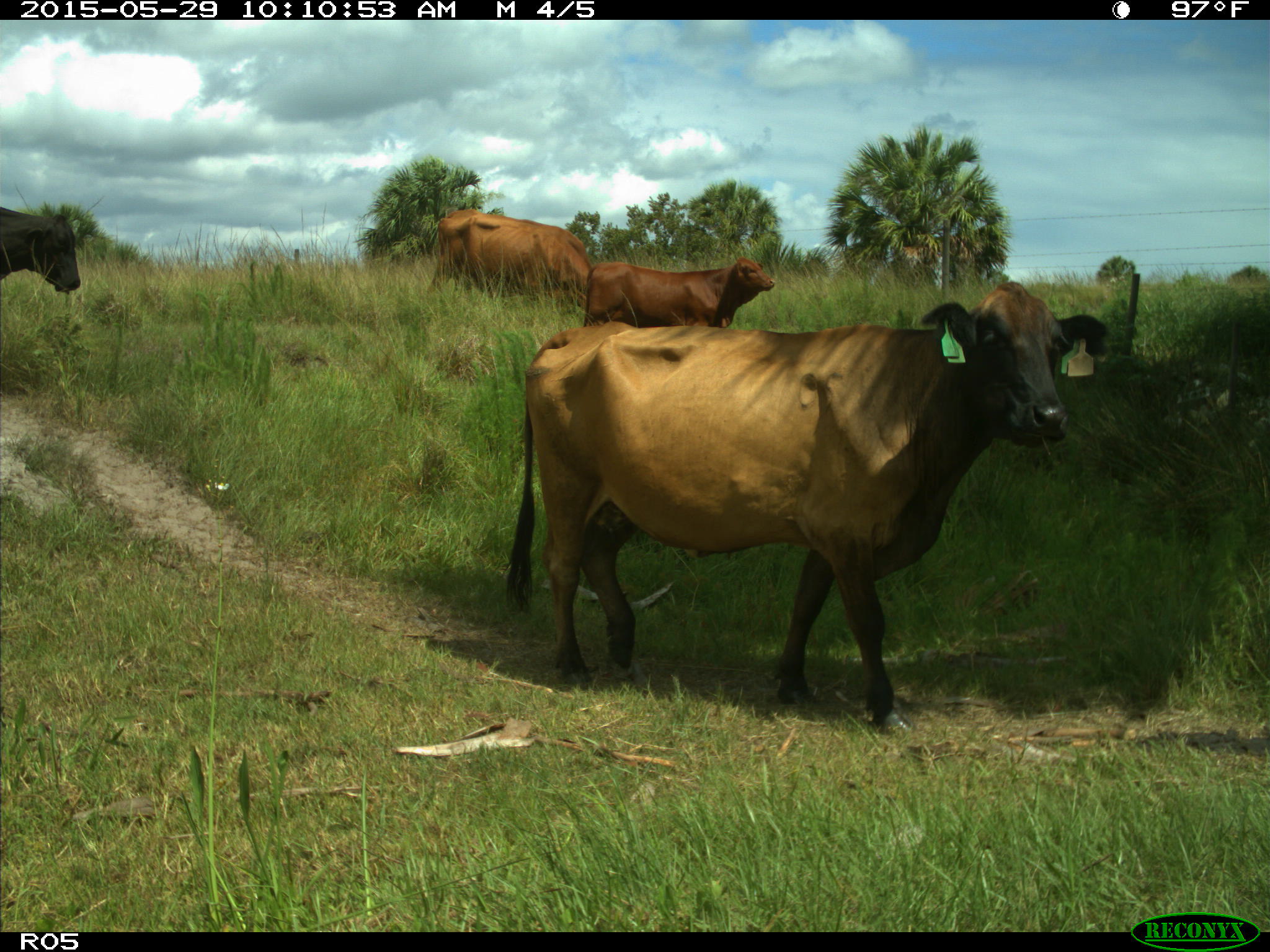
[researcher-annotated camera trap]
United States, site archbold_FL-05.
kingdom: Animalia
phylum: Chordata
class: Mammalia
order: Artiodactyla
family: Bovidae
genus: Bos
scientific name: Bos taurus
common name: domestic cow